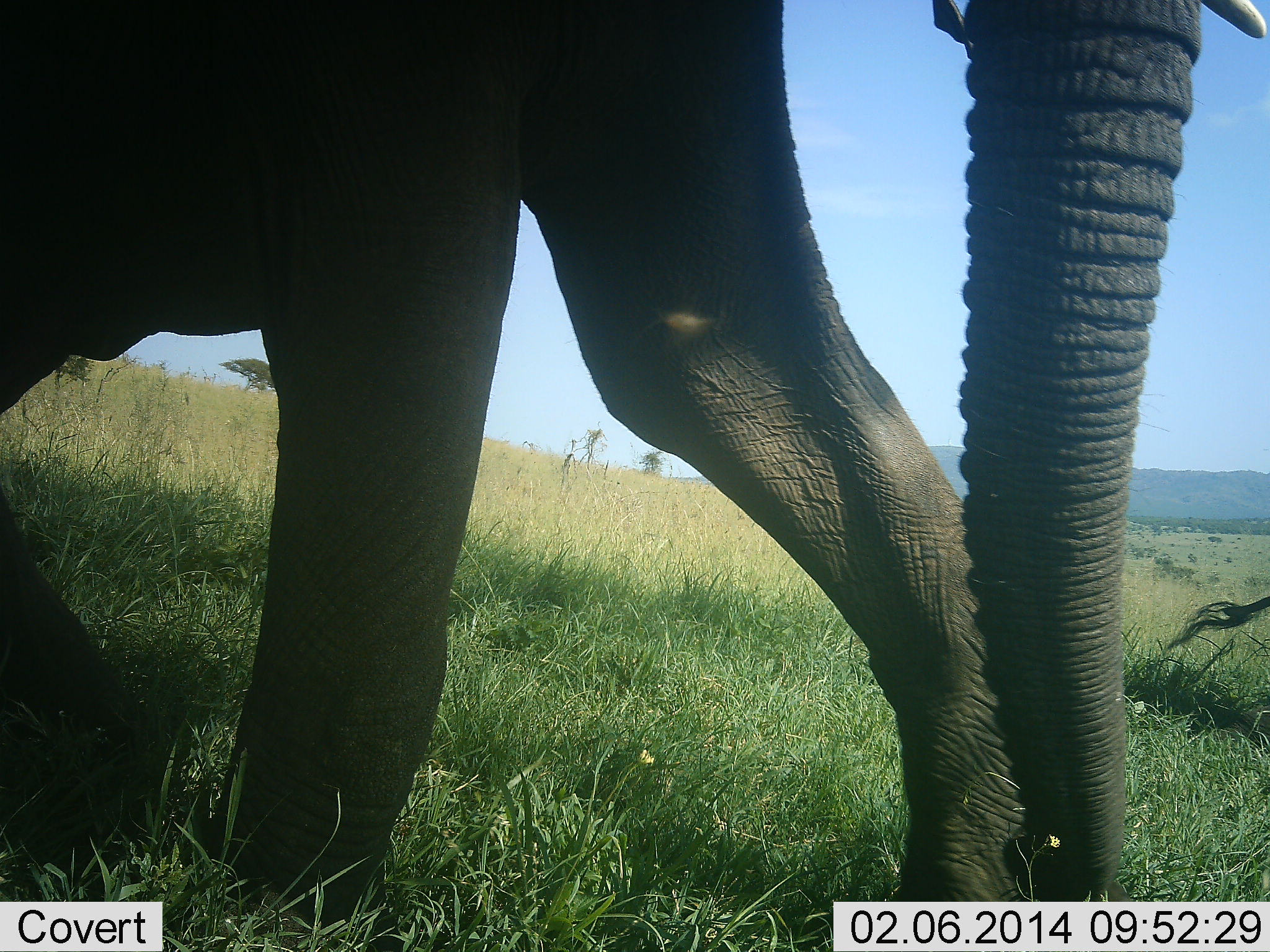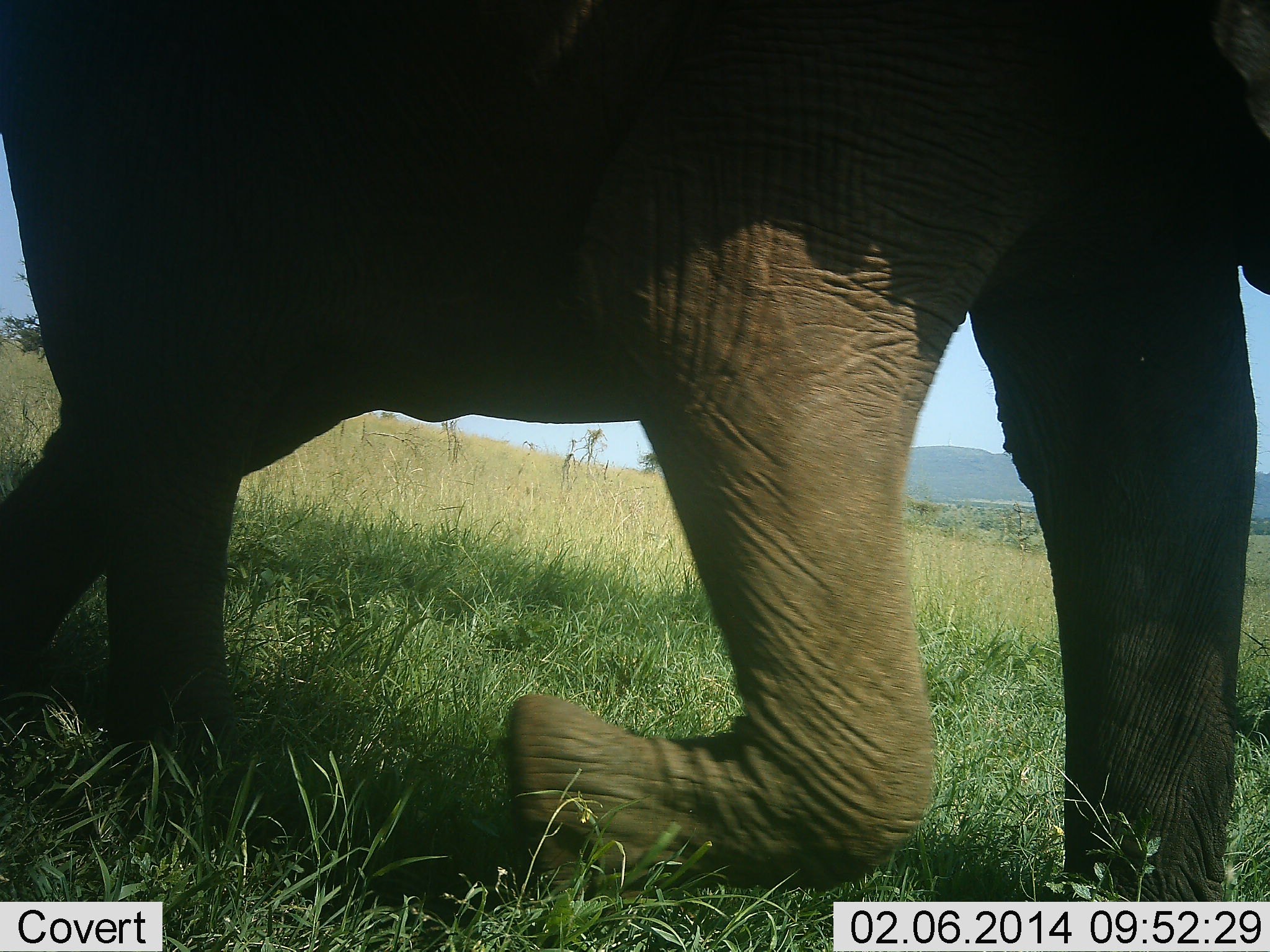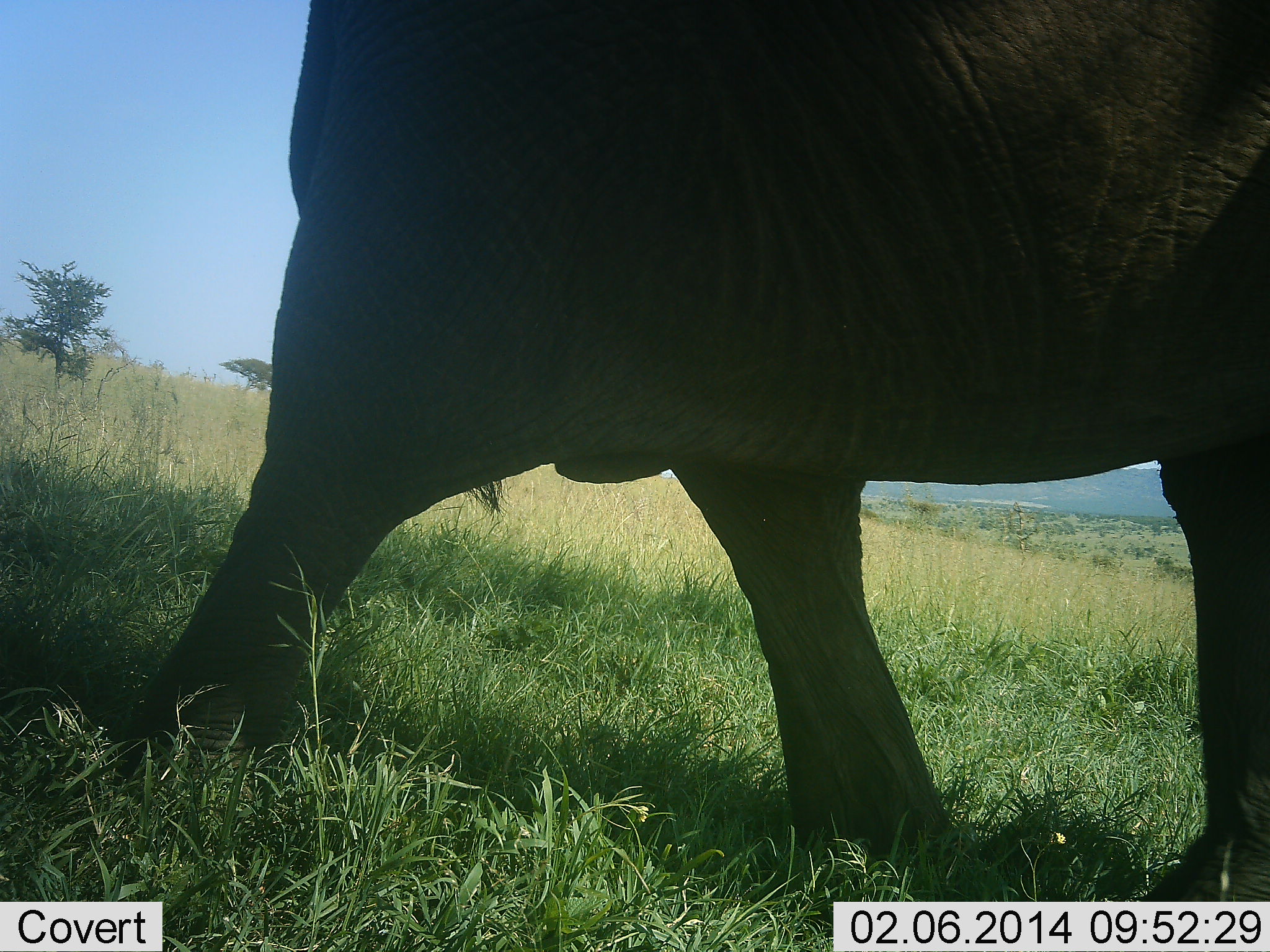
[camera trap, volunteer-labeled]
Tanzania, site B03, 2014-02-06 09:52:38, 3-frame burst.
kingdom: Animalia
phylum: Chordata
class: Mammalia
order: Proboscidea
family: Elephantidae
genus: Loxodonta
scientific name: Loxodonta africana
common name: african bush elephant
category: elephant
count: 1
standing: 10%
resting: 0%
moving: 100%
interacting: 0%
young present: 0%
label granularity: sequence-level